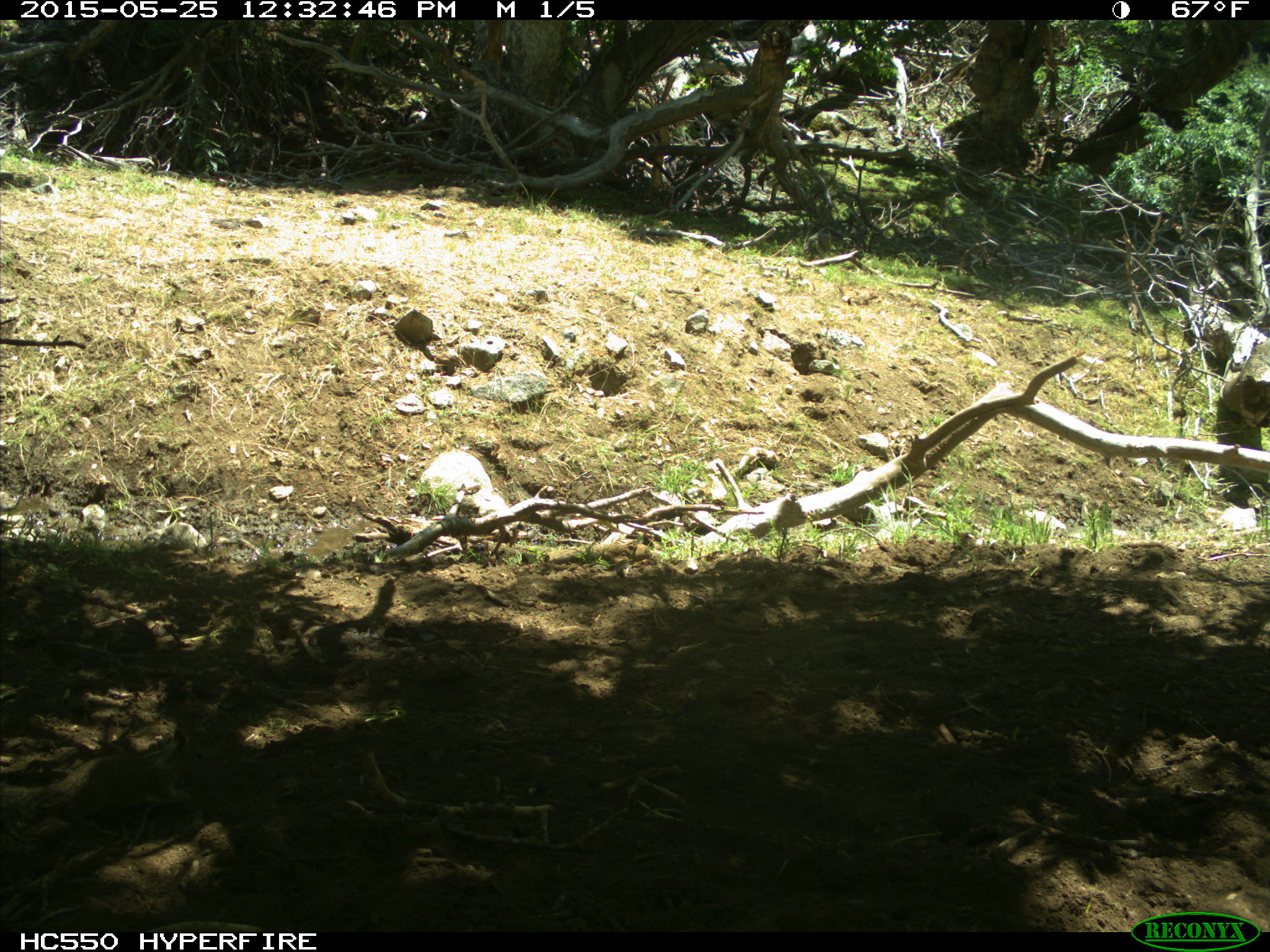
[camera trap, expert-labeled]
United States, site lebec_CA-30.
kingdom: Animalia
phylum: Chordata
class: Mammalia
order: Rodentia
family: Sciuridae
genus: Otospermophilus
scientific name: Otospermophilus beecheyi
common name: california ground squirrel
Otospermophilus beecheyi (california ground squirrel).